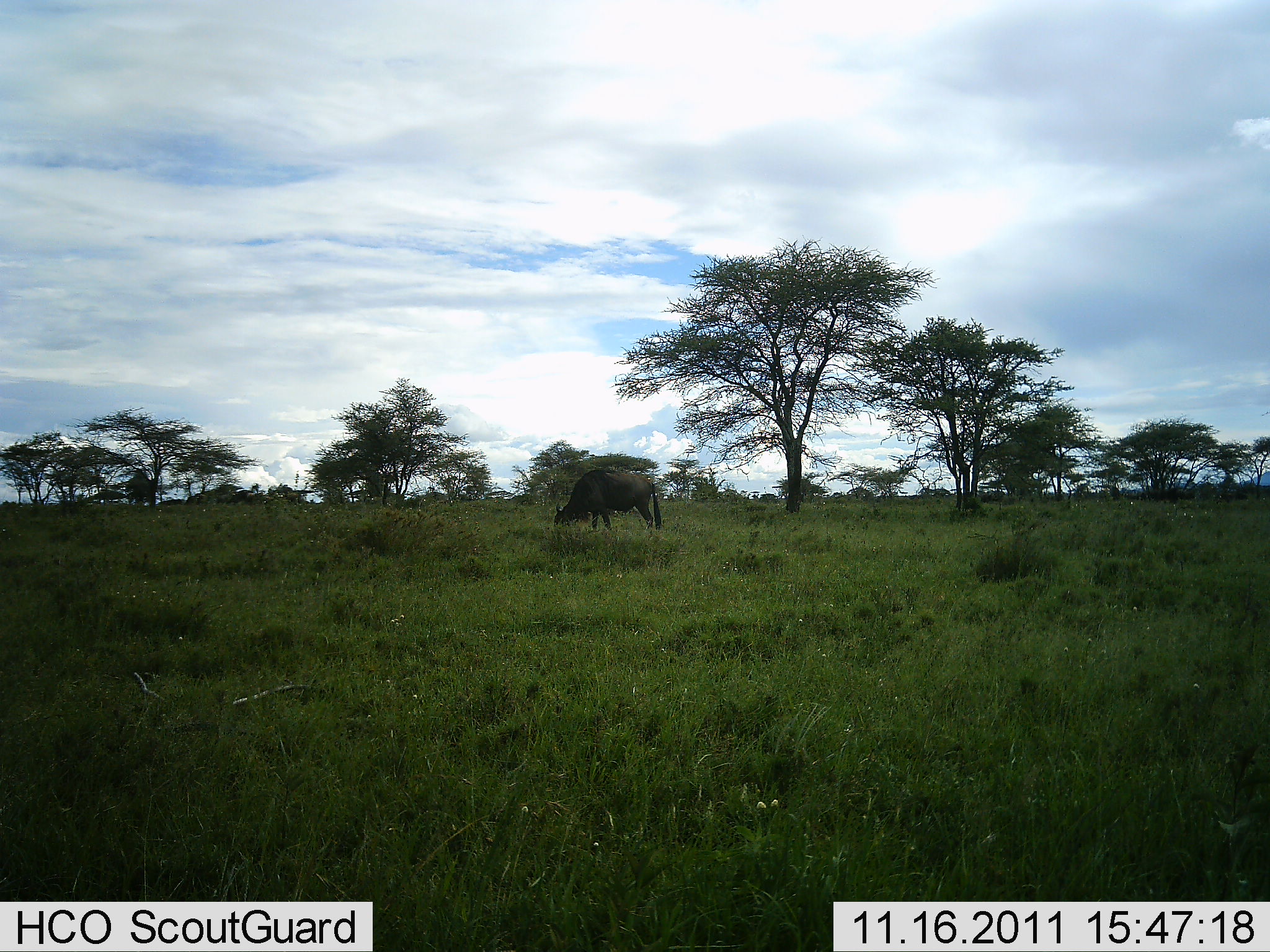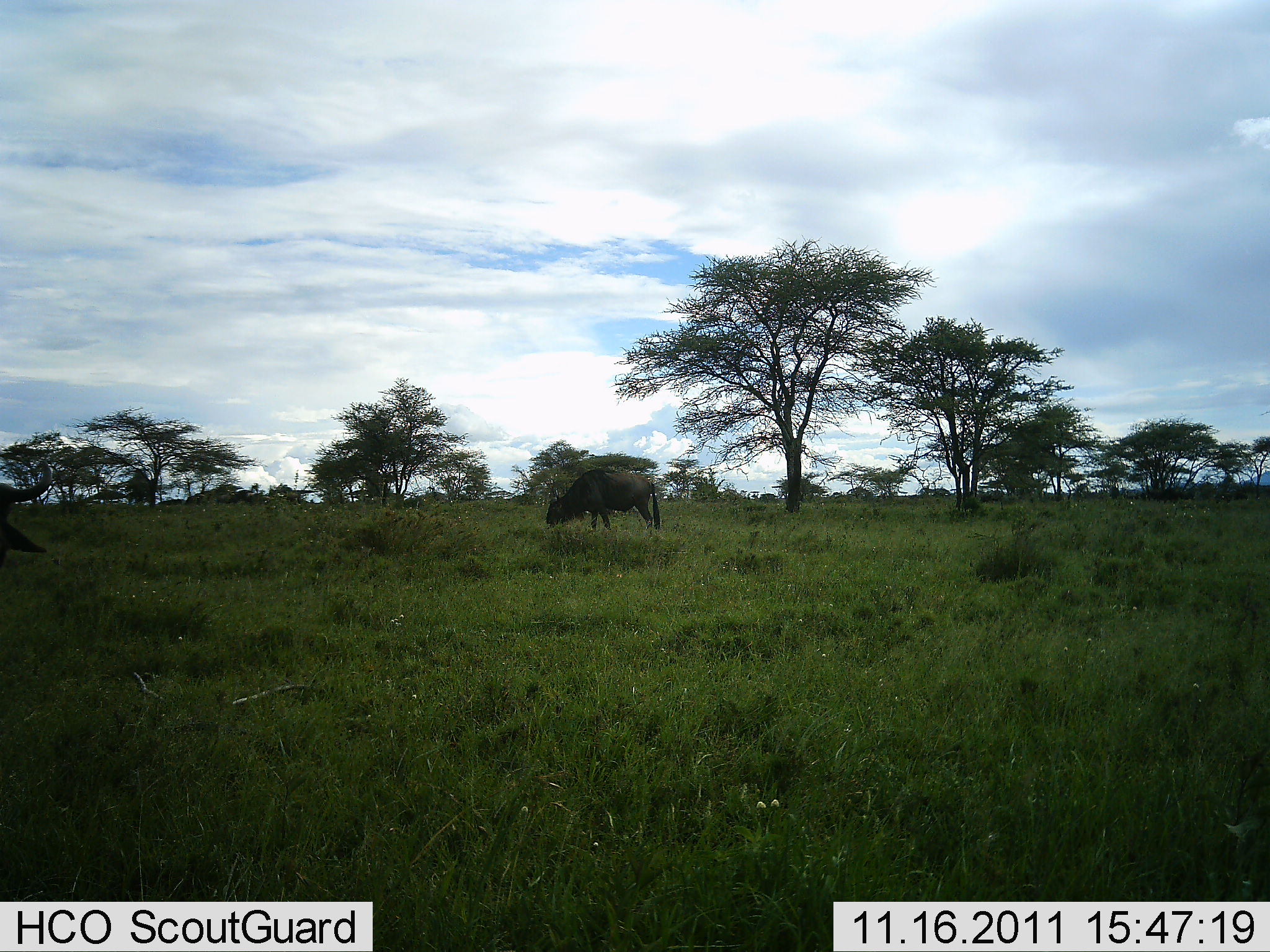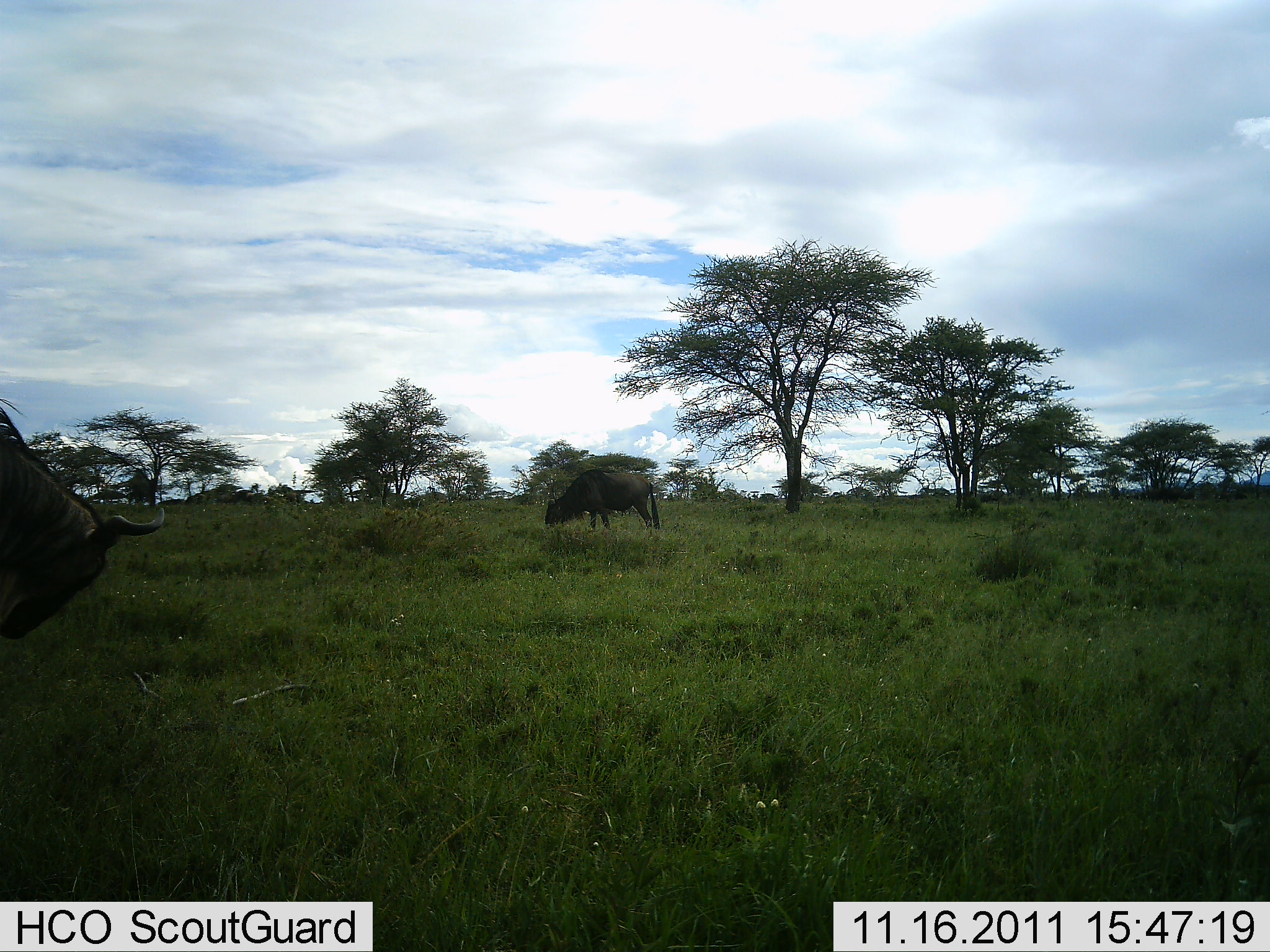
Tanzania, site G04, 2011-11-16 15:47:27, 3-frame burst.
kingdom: Animalia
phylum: Chordata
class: Mammalia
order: Artiodactyla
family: Bovidae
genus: Connochaetes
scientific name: Connochaetes taurinus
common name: blue wildebeest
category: wildebeest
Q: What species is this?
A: Wildebeest (blue wildebeest) (Connochaetes taurinus).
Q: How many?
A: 2.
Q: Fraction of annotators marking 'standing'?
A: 18%.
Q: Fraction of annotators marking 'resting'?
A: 0%.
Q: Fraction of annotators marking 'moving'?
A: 45%.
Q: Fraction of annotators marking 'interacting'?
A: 0%.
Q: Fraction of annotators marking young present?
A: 0%.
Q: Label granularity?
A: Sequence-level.